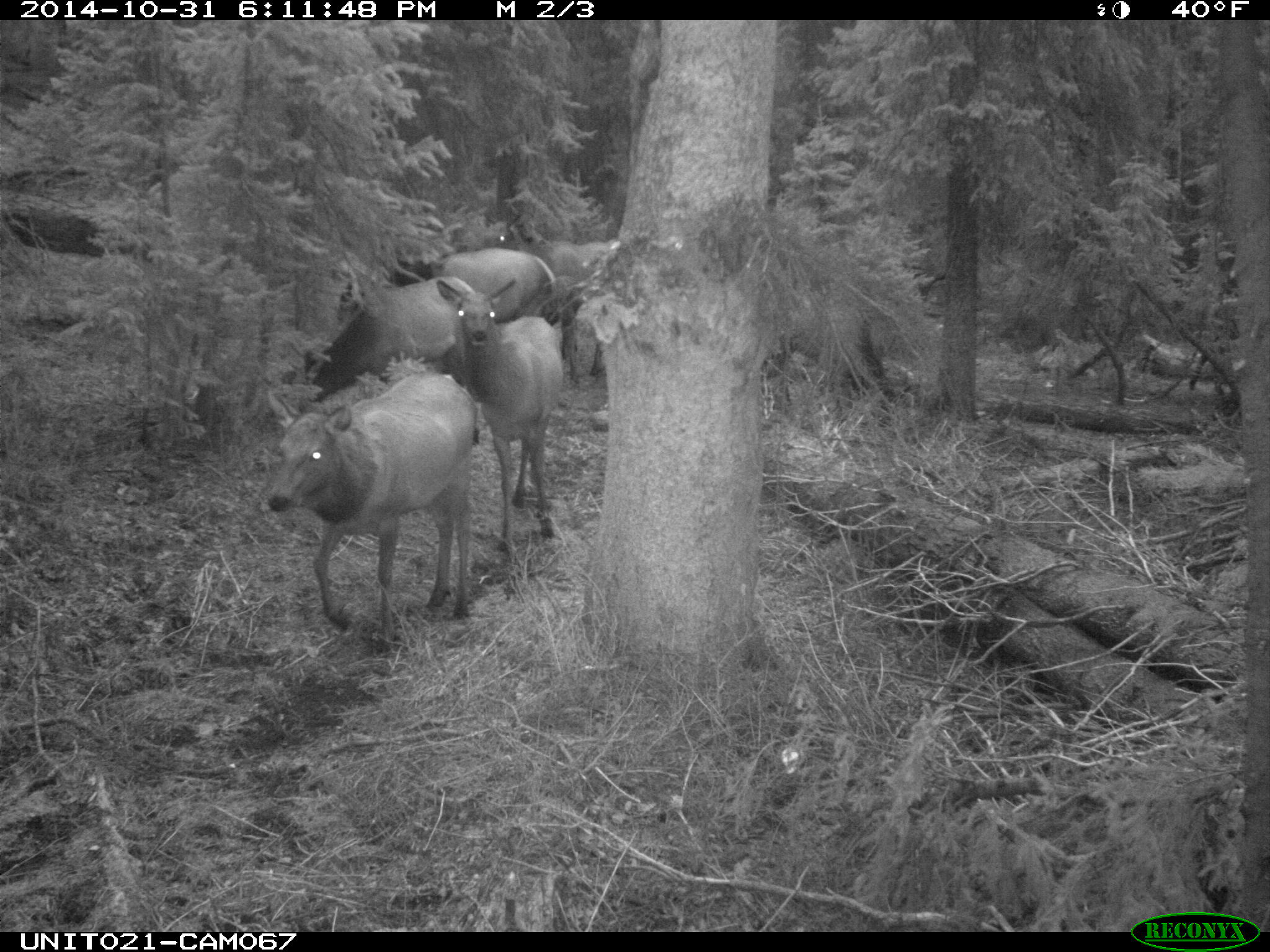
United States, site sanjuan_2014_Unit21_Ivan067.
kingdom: Animalia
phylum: Chordata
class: Mammalia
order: Artiodactyla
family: Cervidae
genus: Cervus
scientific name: Cervus elaphus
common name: red deer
Cervus elaphus (red deer).